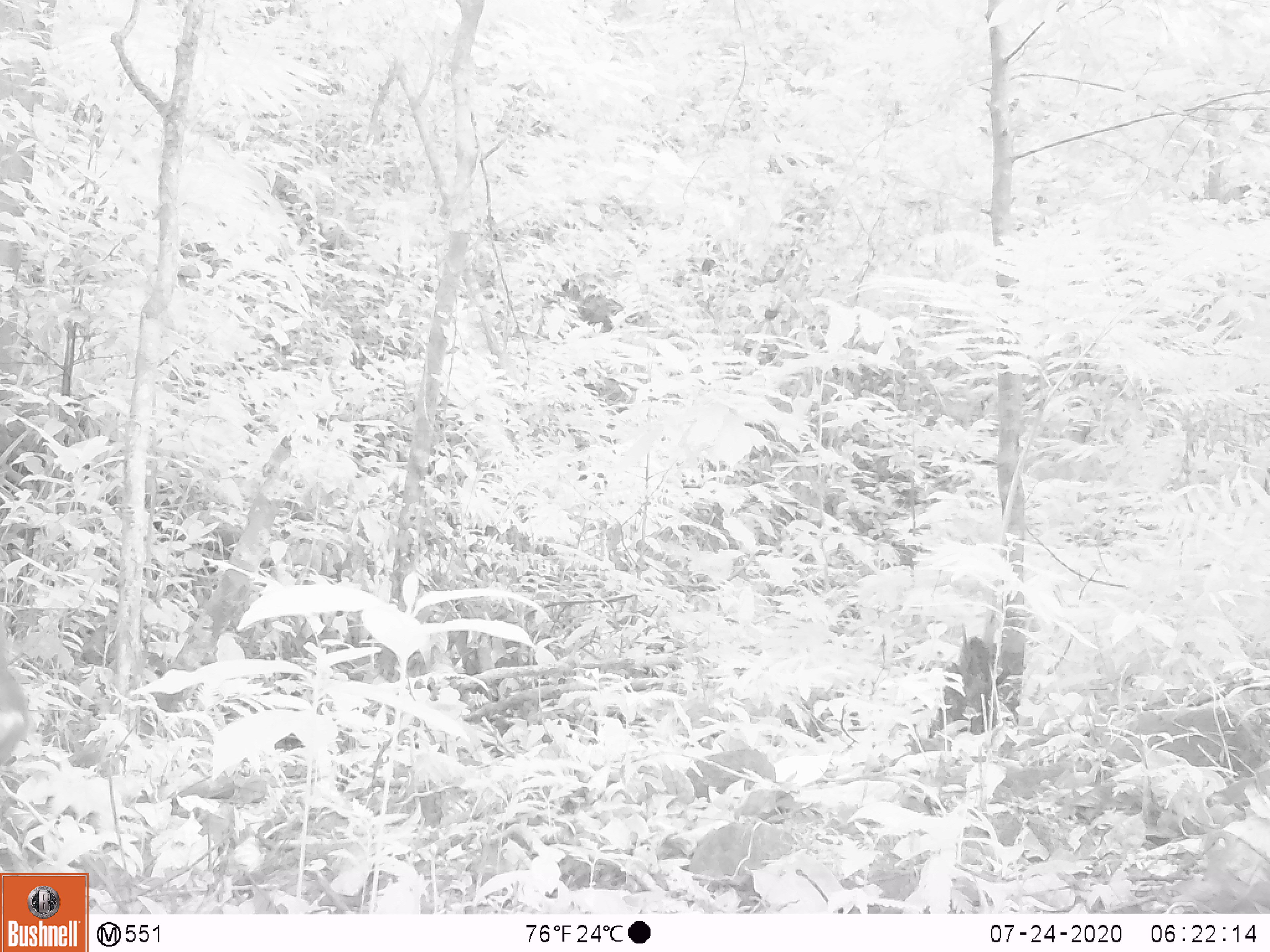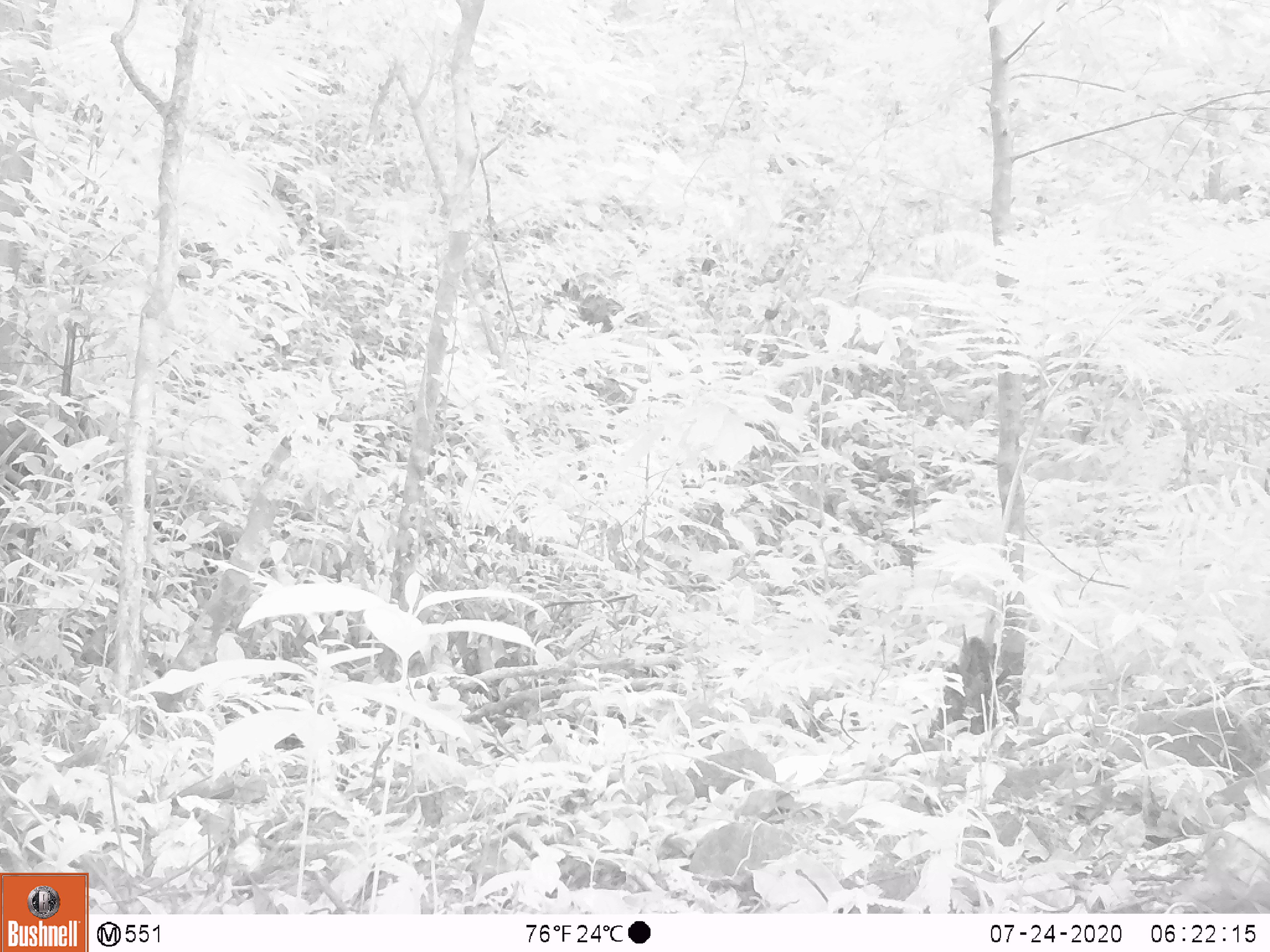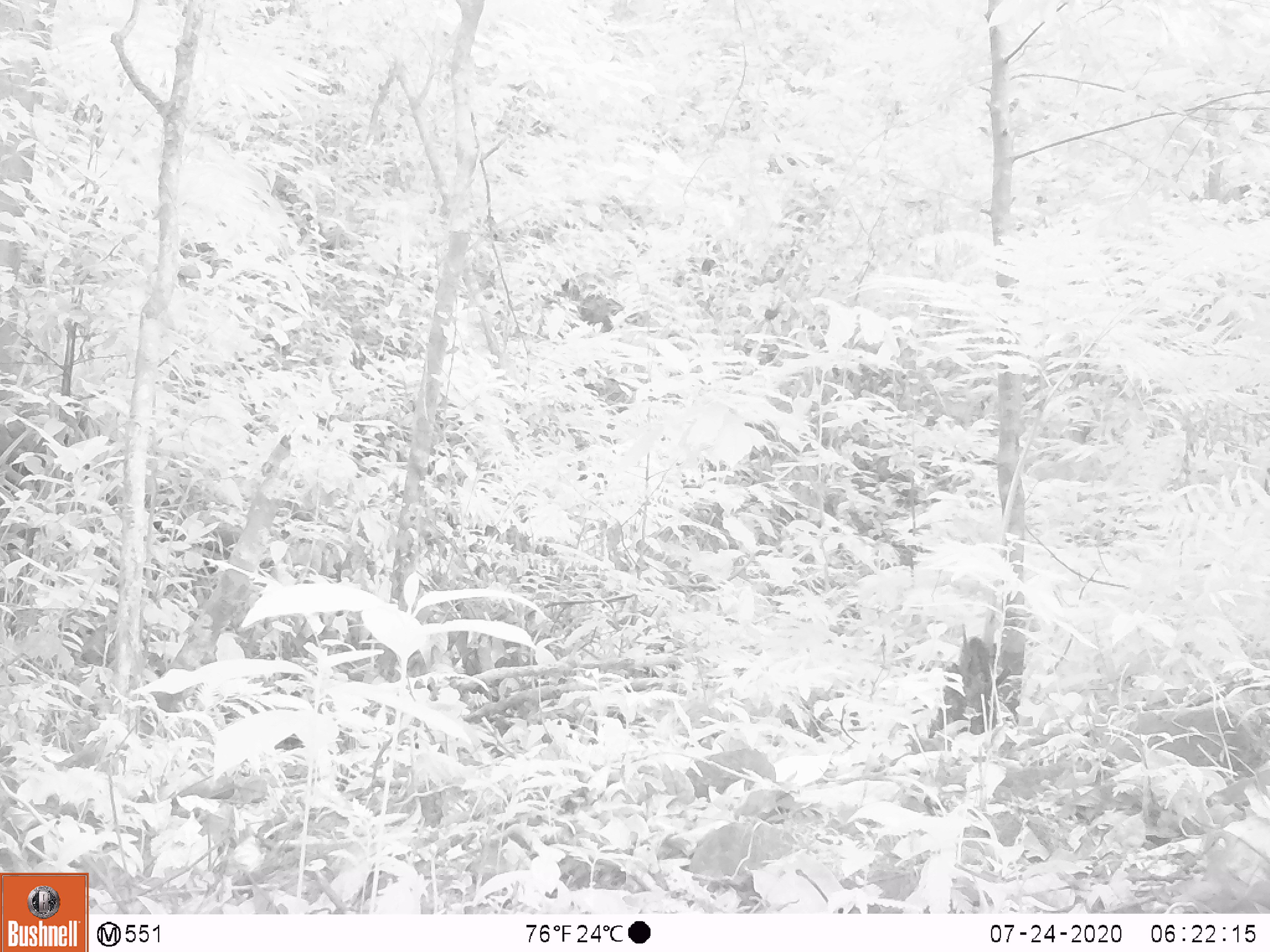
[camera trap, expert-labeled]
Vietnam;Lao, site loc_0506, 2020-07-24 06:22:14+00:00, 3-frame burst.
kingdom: Animalia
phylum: Chordata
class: Mammalia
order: Primates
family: Cercopithecidae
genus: Macaca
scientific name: Macaca arctoides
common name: stump-tailed macaque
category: stump tailed macaque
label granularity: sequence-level